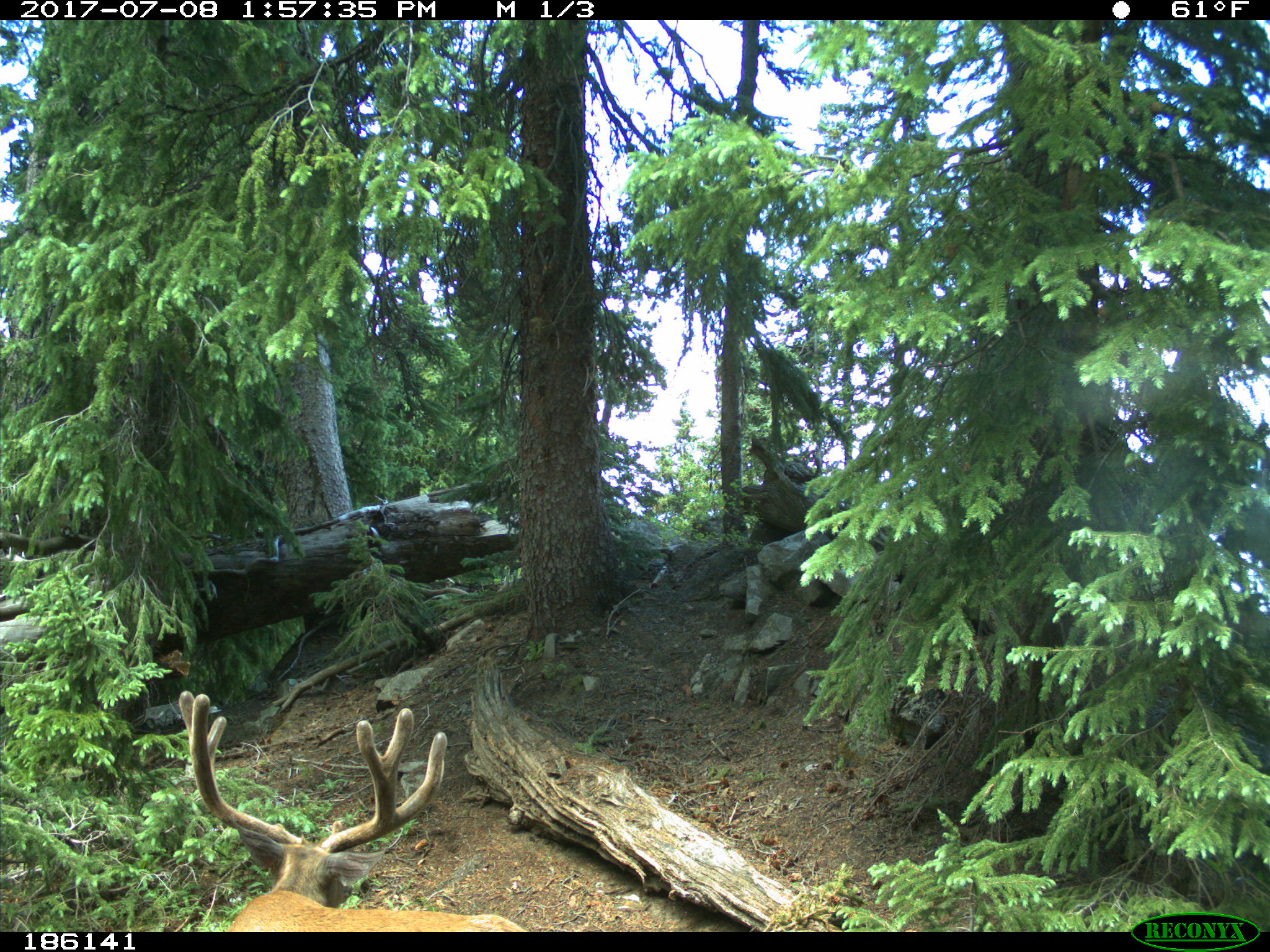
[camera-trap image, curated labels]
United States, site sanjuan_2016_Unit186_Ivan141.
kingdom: Animalia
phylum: Chordata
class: Mammalia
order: Artiodactyla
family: Cervidae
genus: Odocoileus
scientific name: Odocoileus hemionus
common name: mule deer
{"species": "Odocoileus hemionus (mule deer)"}